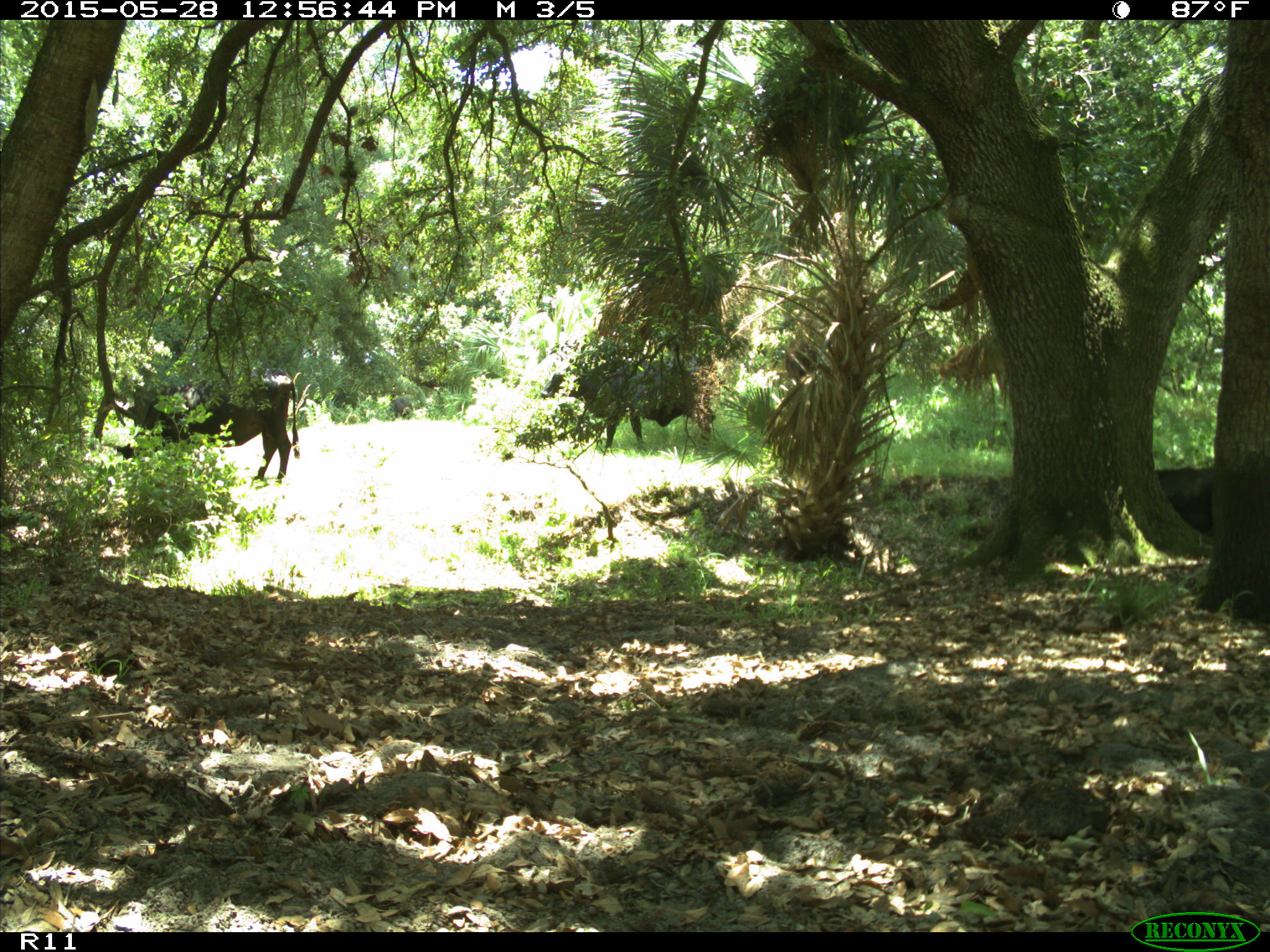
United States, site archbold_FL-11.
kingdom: Animalia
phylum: Chordata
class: Mammalia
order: Artiodactyla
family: Bovidae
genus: Bos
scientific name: Bos taurus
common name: domestic cow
Bos taurus (domestic cow).